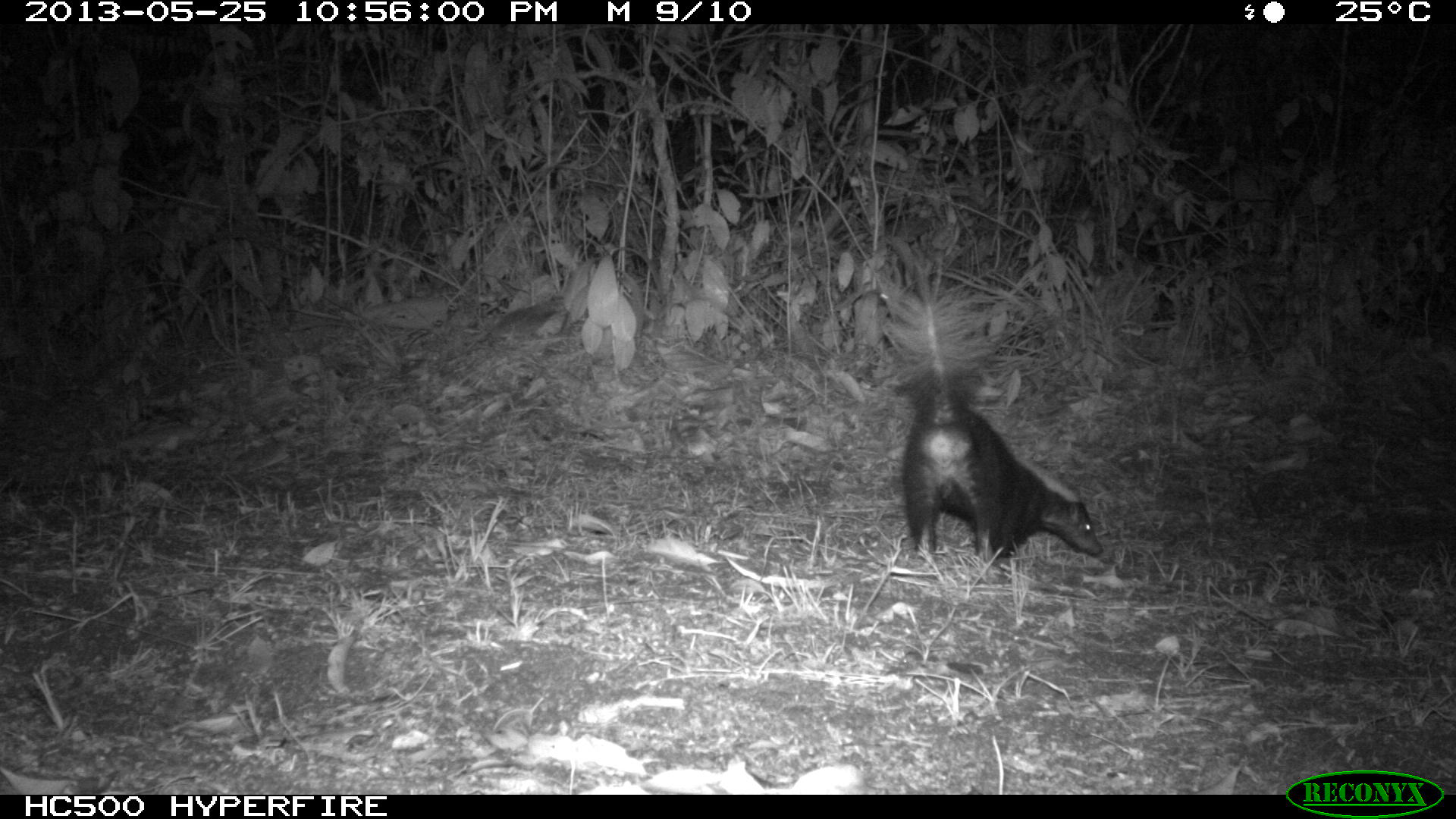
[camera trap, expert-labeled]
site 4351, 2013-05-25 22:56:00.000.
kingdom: Animalia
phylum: Chordata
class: Mammalia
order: Carnivora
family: Mephitidae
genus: Conepatus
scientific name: Conepatus semistriatus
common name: striped hog-nosed skunk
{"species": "Conepatus semistriatus (striped hog-nosed skunk)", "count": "1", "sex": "female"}